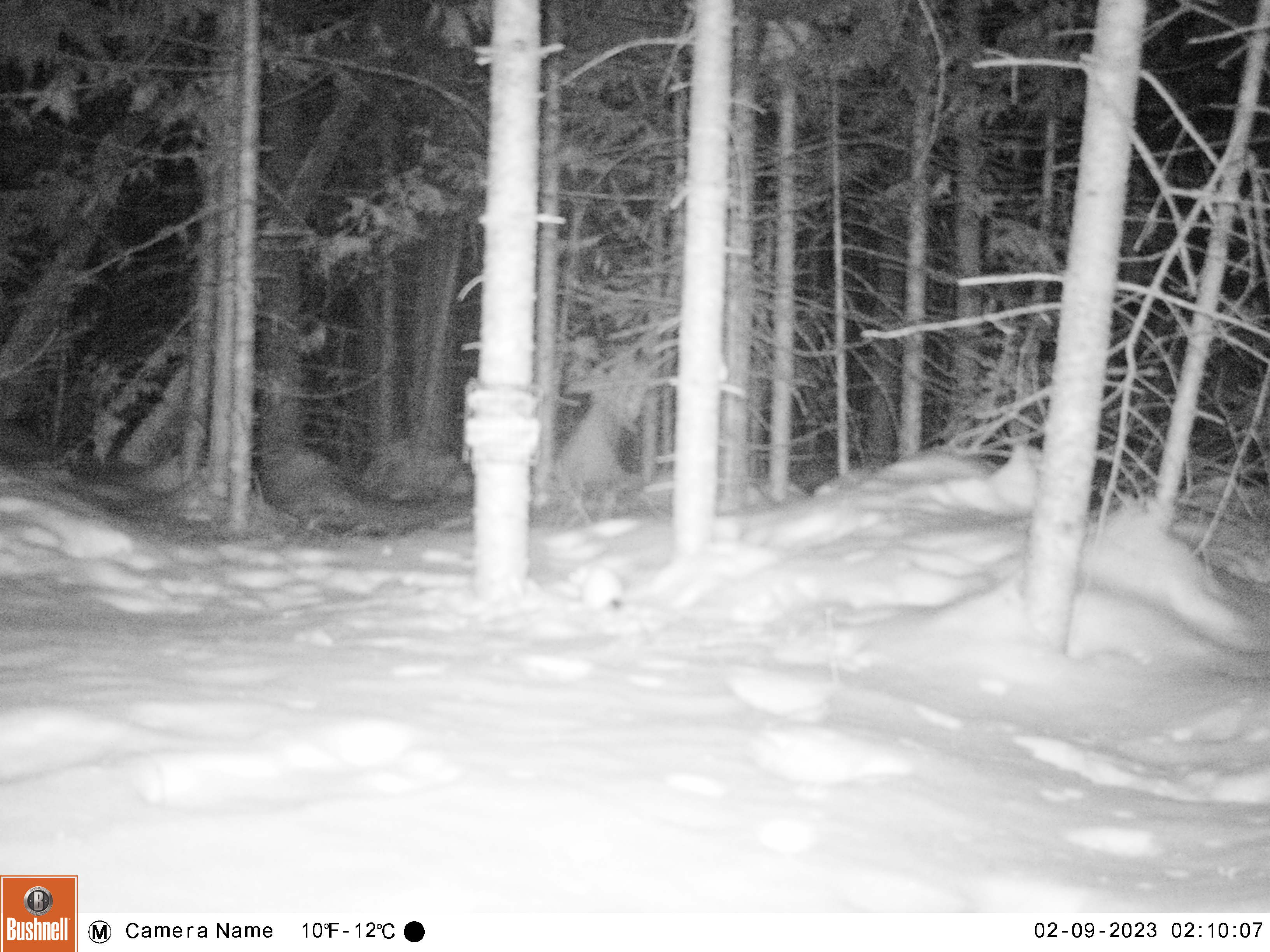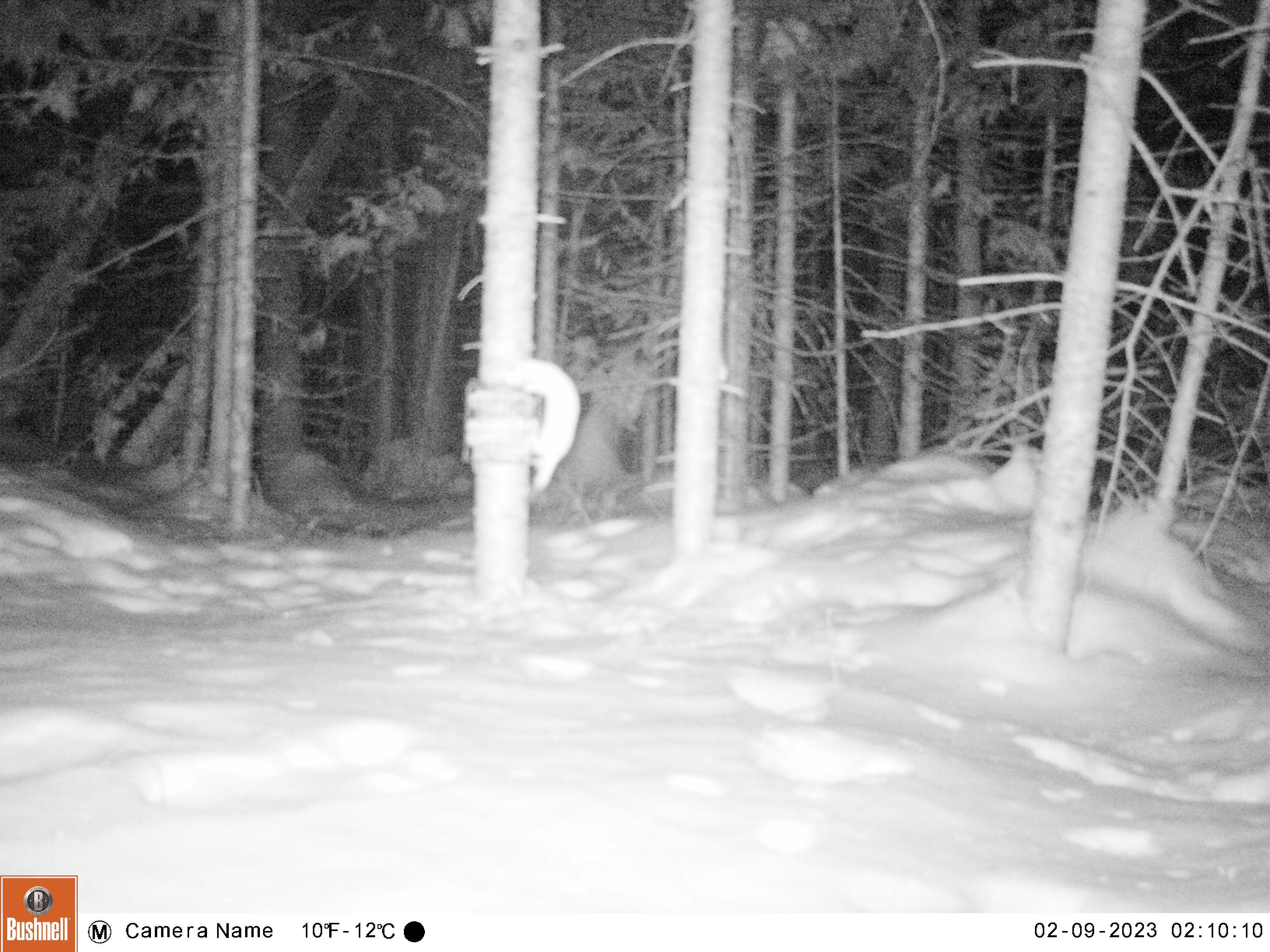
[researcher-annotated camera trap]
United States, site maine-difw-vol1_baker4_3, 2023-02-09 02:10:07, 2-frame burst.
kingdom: Animalia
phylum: Chordata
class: Mammalia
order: Carnivora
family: Mustelidae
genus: Mustela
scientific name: Mustela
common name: weasel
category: weasel sp.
Weasel sp. (weasel) (Mustela).